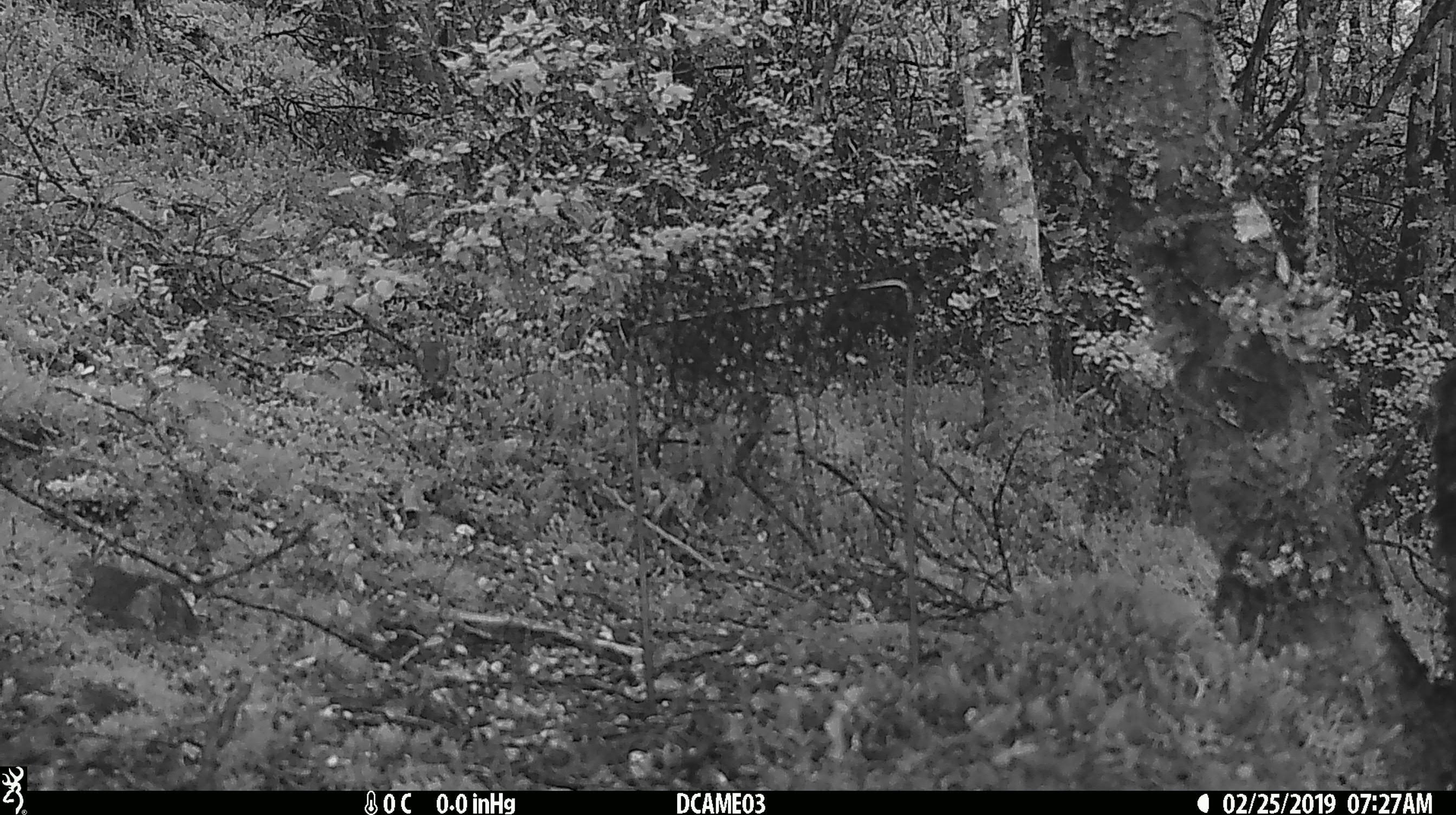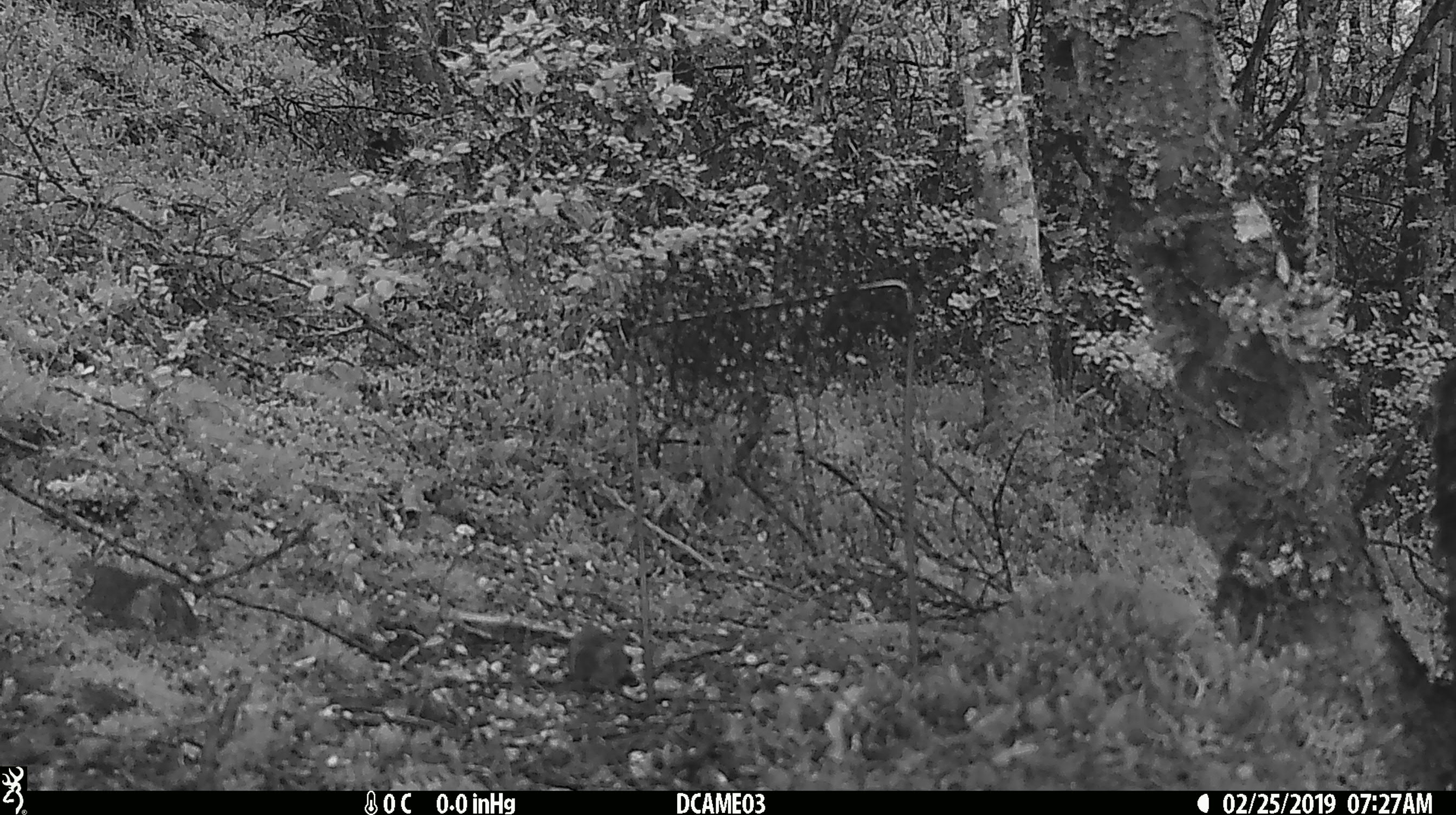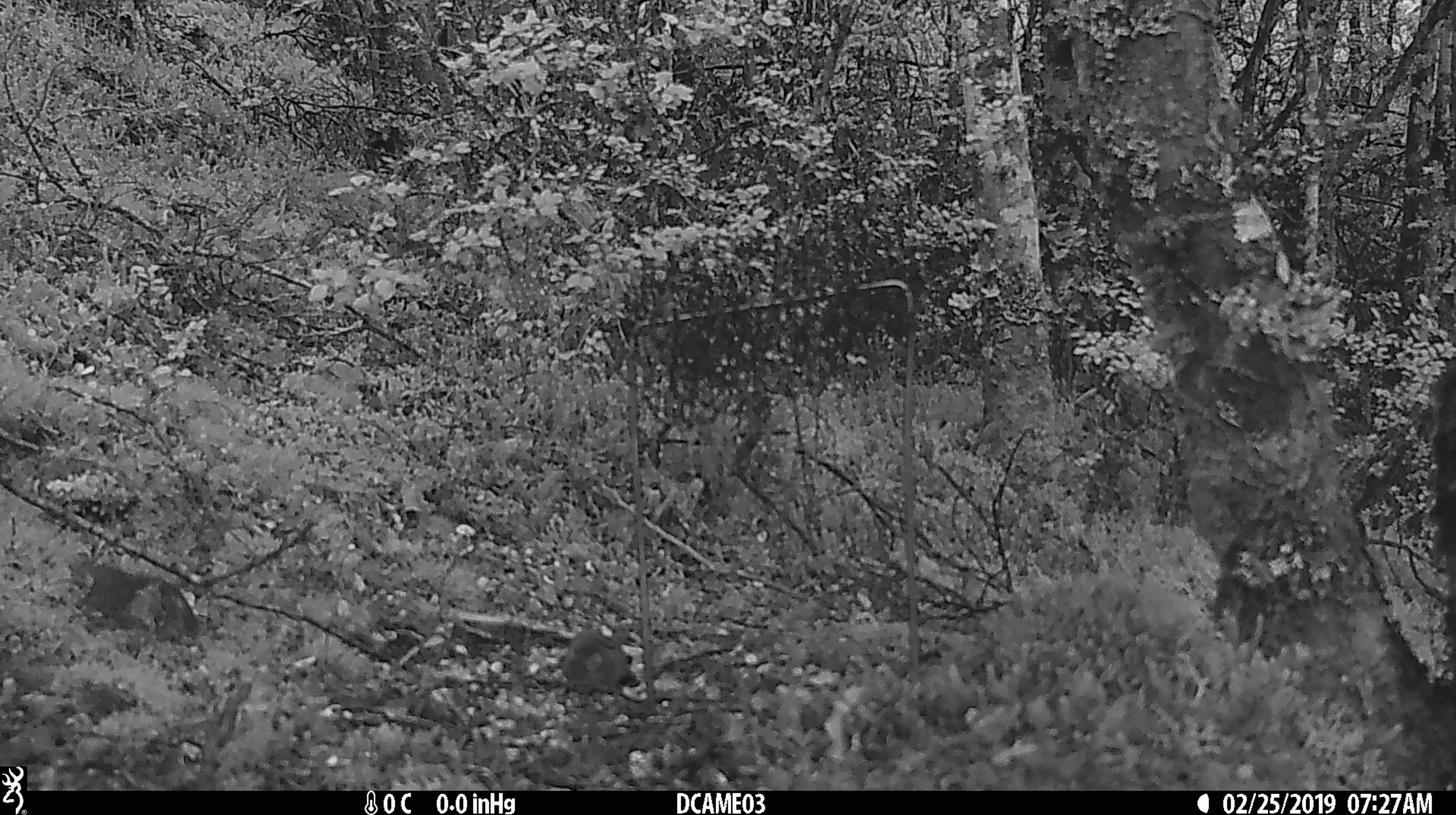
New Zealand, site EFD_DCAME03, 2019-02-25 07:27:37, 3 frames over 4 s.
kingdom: Animalia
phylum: Chordata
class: Mammalia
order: Rodentia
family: Muridae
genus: Mus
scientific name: Mus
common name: mouse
Mouse (Mus).